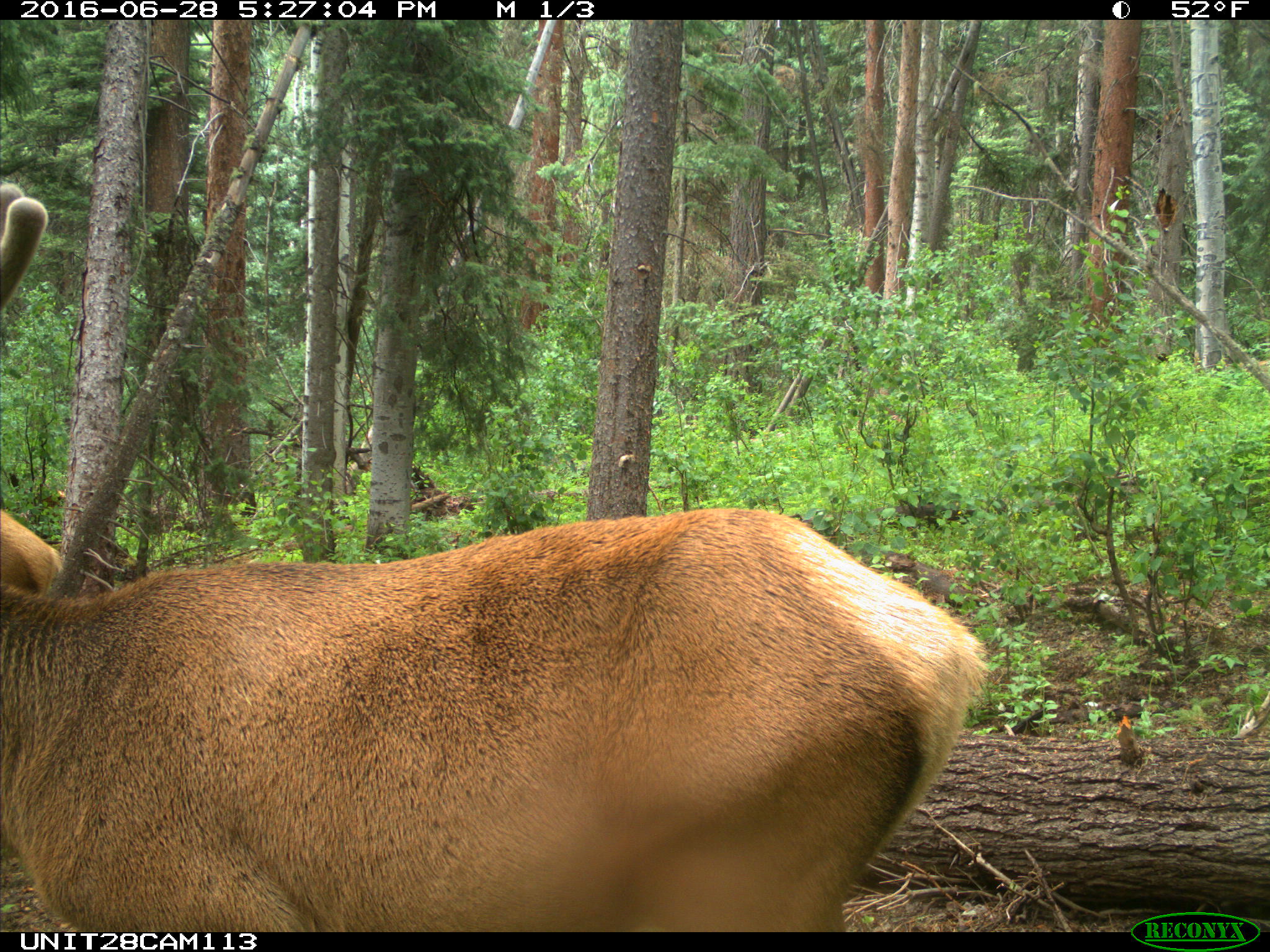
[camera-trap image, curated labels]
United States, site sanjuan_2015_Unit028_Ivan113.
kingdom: Animalia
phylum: Chordata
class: Mammalia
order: Artiodactyla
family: Cervidae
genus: Cervus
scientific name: Cervus elaphus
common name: red deer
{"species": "Cervus elaphus (red deer)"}